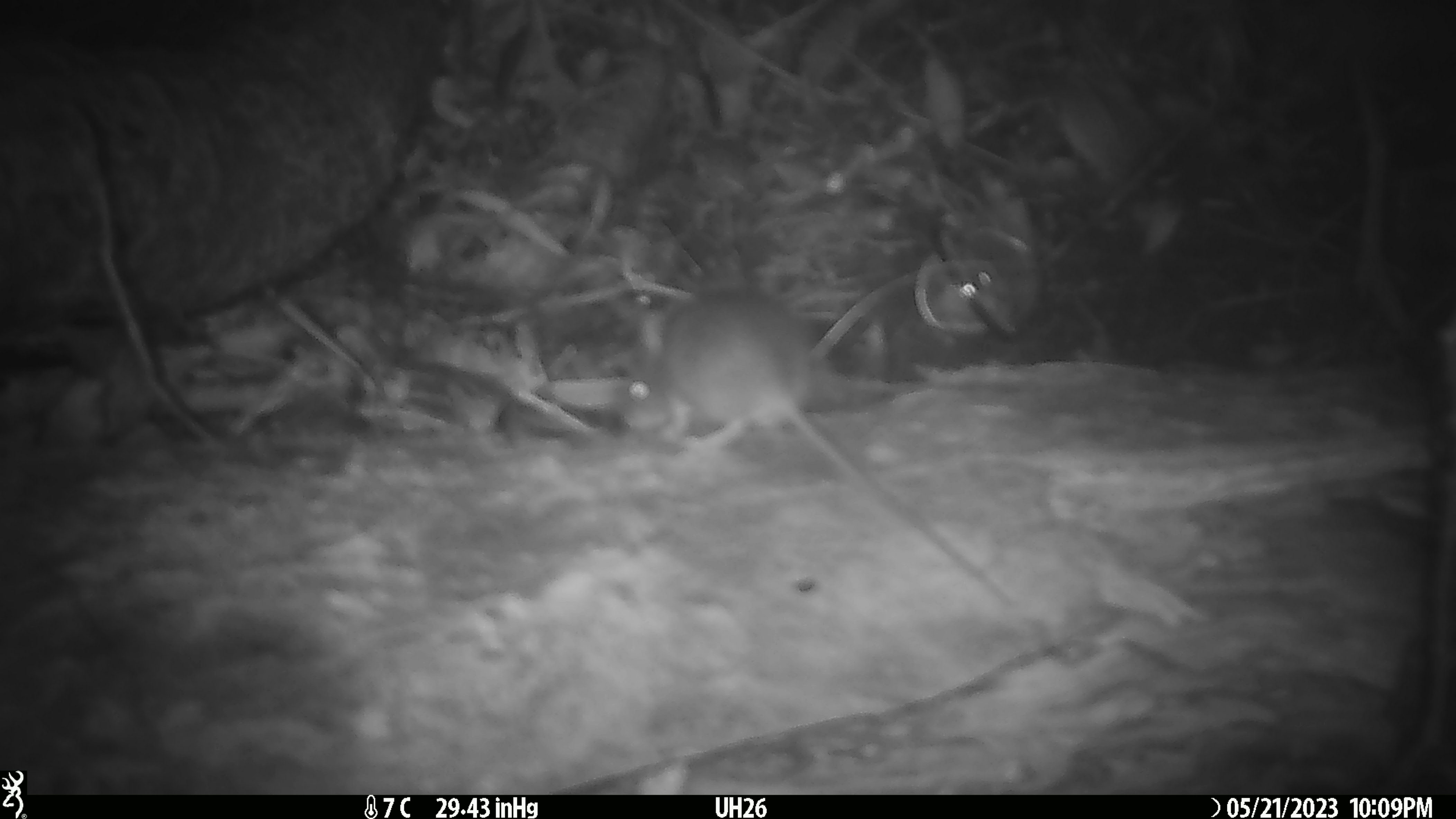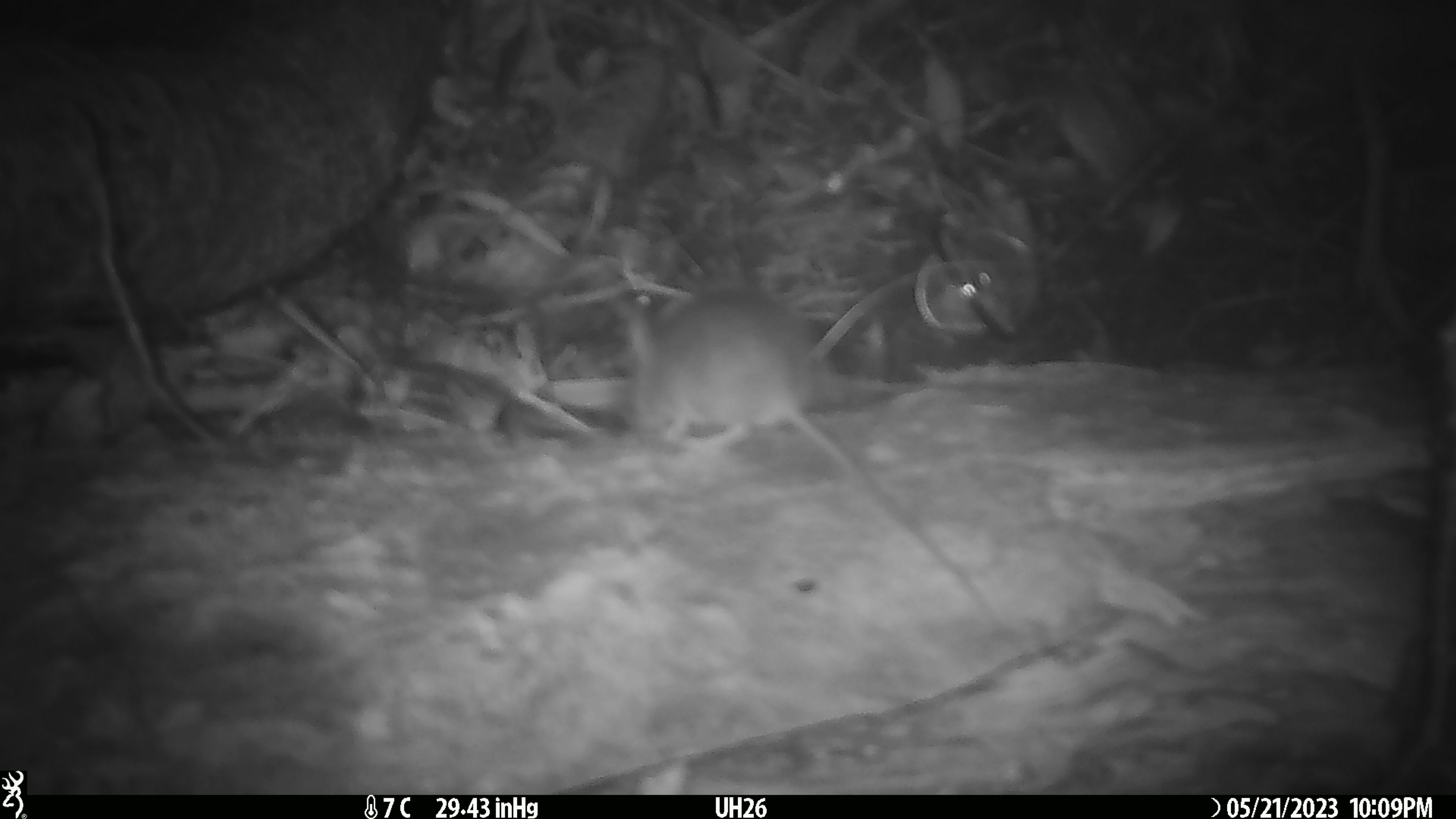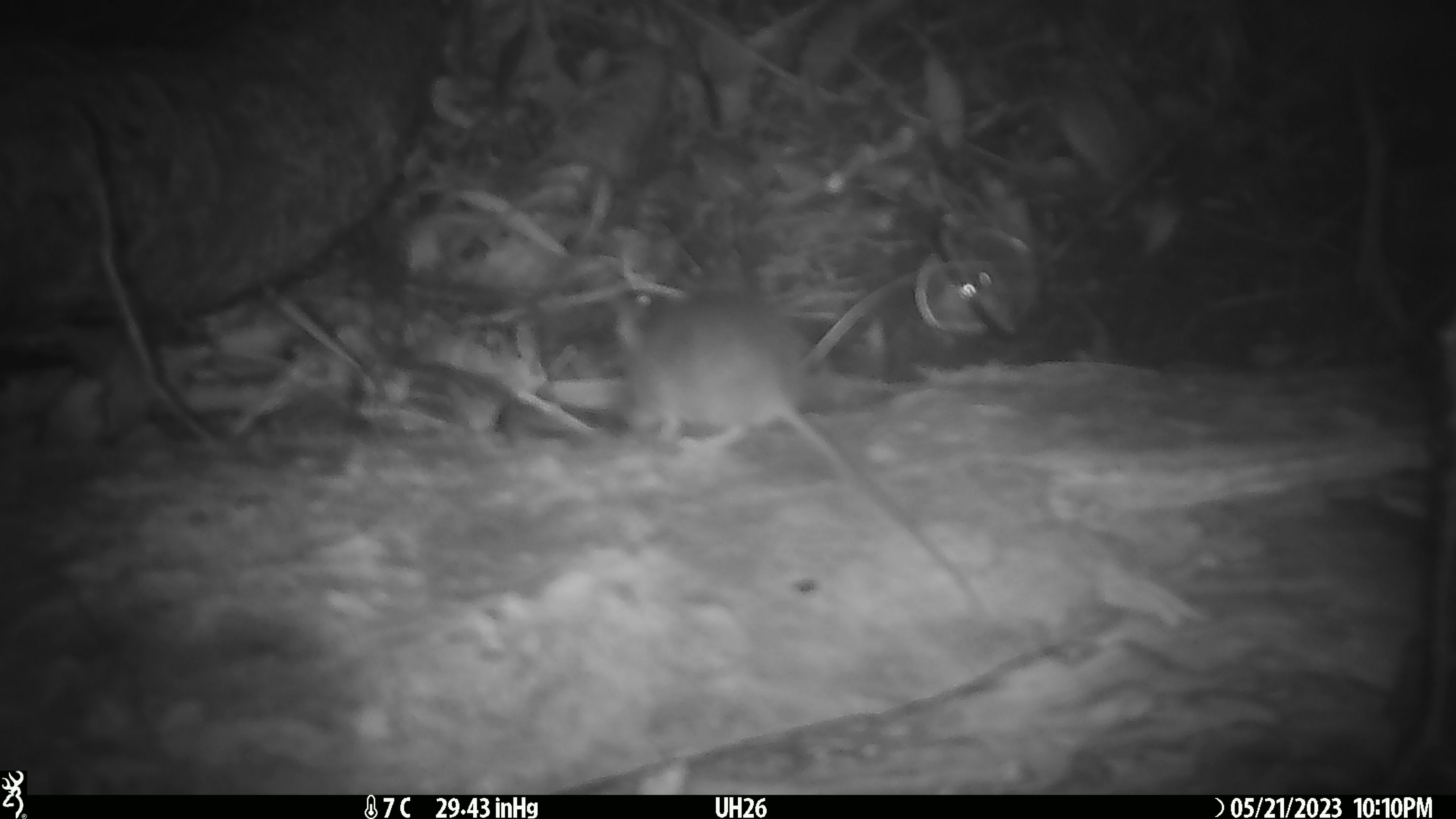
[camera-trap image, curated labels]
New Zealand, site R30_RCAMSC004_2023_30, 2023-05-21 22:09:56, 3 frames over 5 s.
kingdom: Animalia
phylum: Chordata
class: Mammalia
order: Rodentia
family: Muridae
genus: Mus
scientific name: Mus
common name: mouse